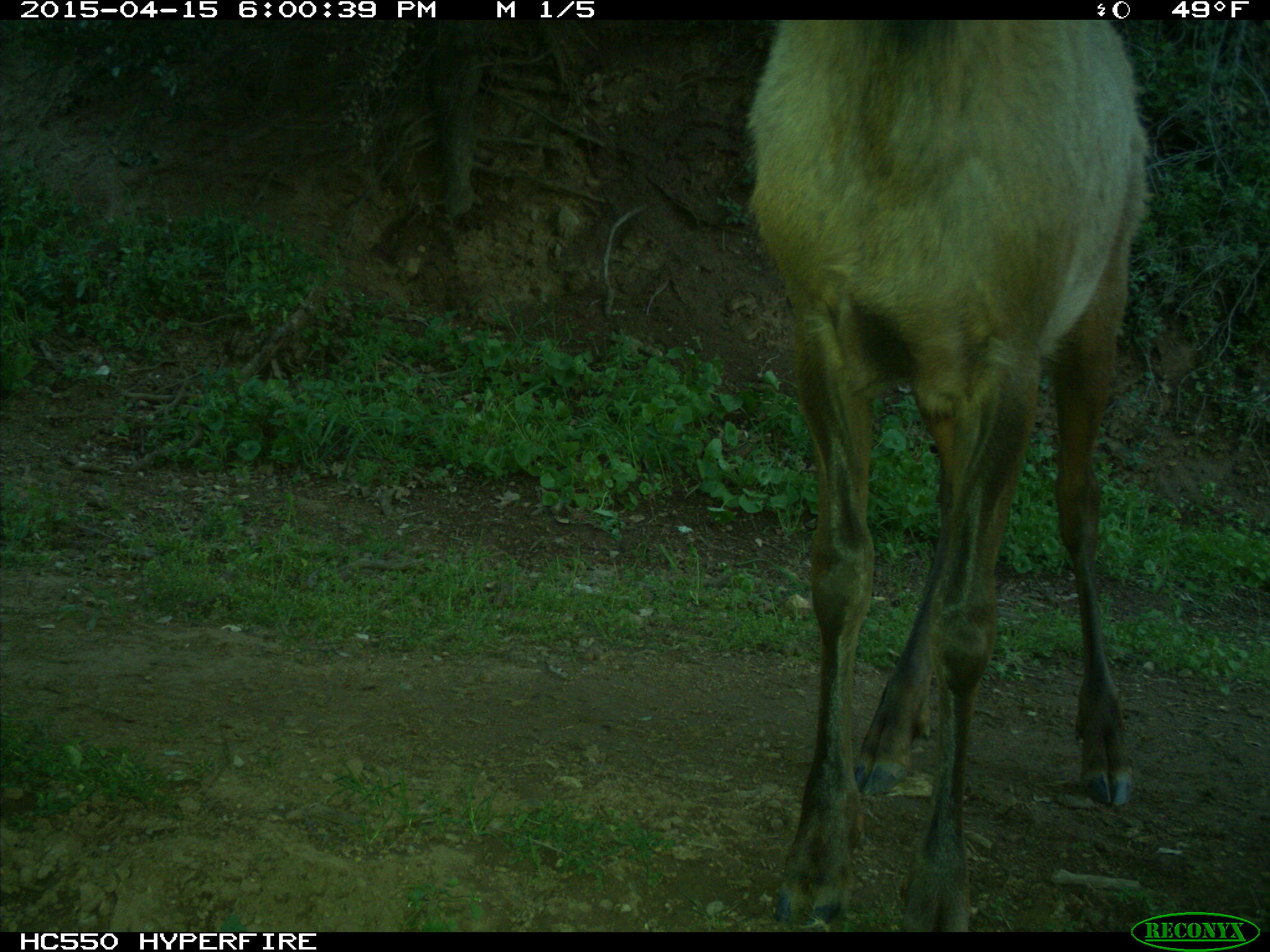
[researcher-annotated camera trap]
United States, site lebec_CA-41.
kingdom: Animalia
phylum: Chordata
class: Mammalia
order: Artiodactyla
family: Cervidae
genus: Cervus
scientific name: Cervus canadensis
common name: elk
Cervus canadensis (elk).